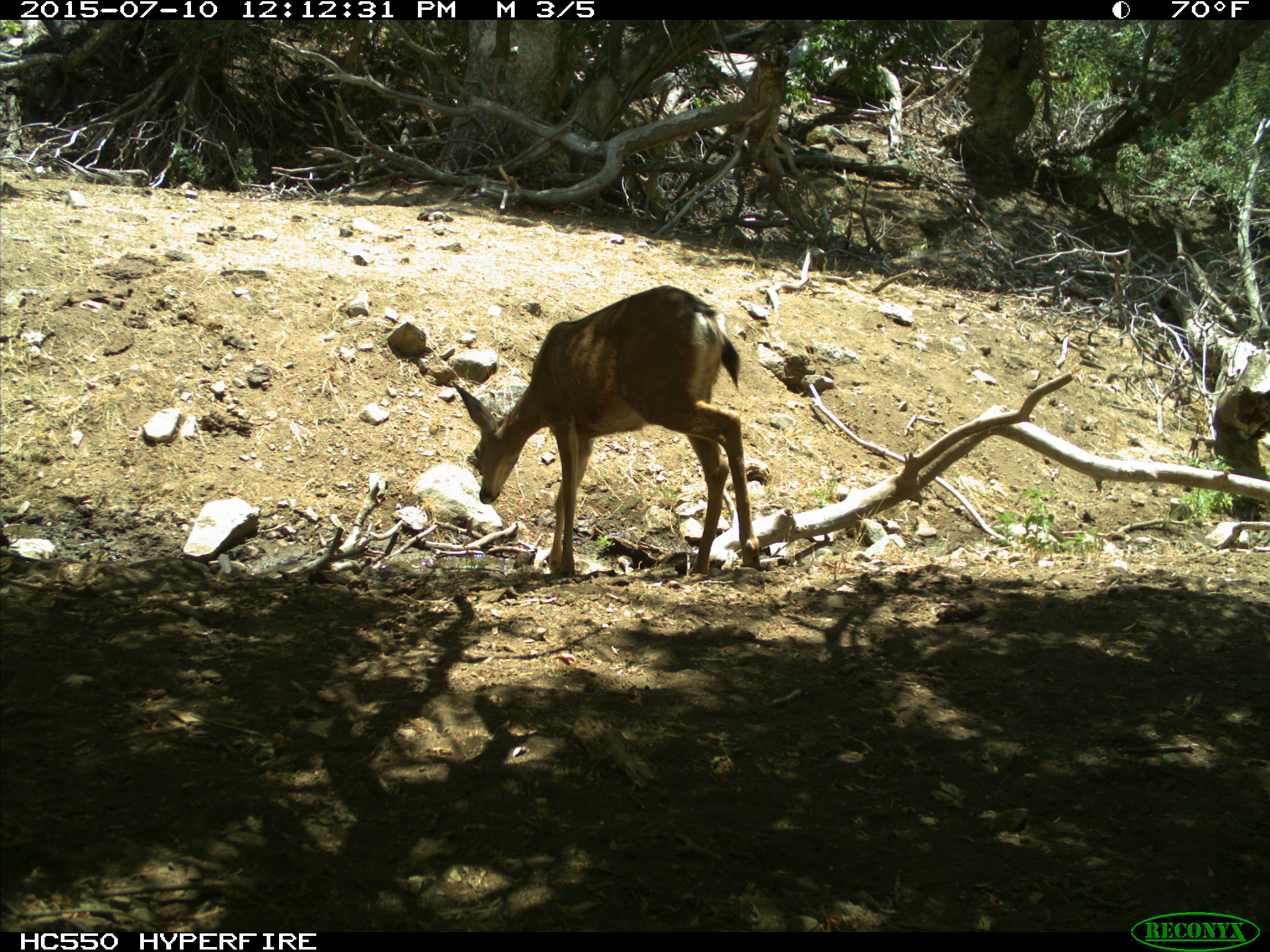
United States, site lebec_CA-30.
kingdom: Animalia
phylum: Chordata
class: Mammalia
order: Artiodactyla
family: Cervidae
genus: Odocoileus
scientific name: Odocoileus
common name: deer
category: unidentified deer